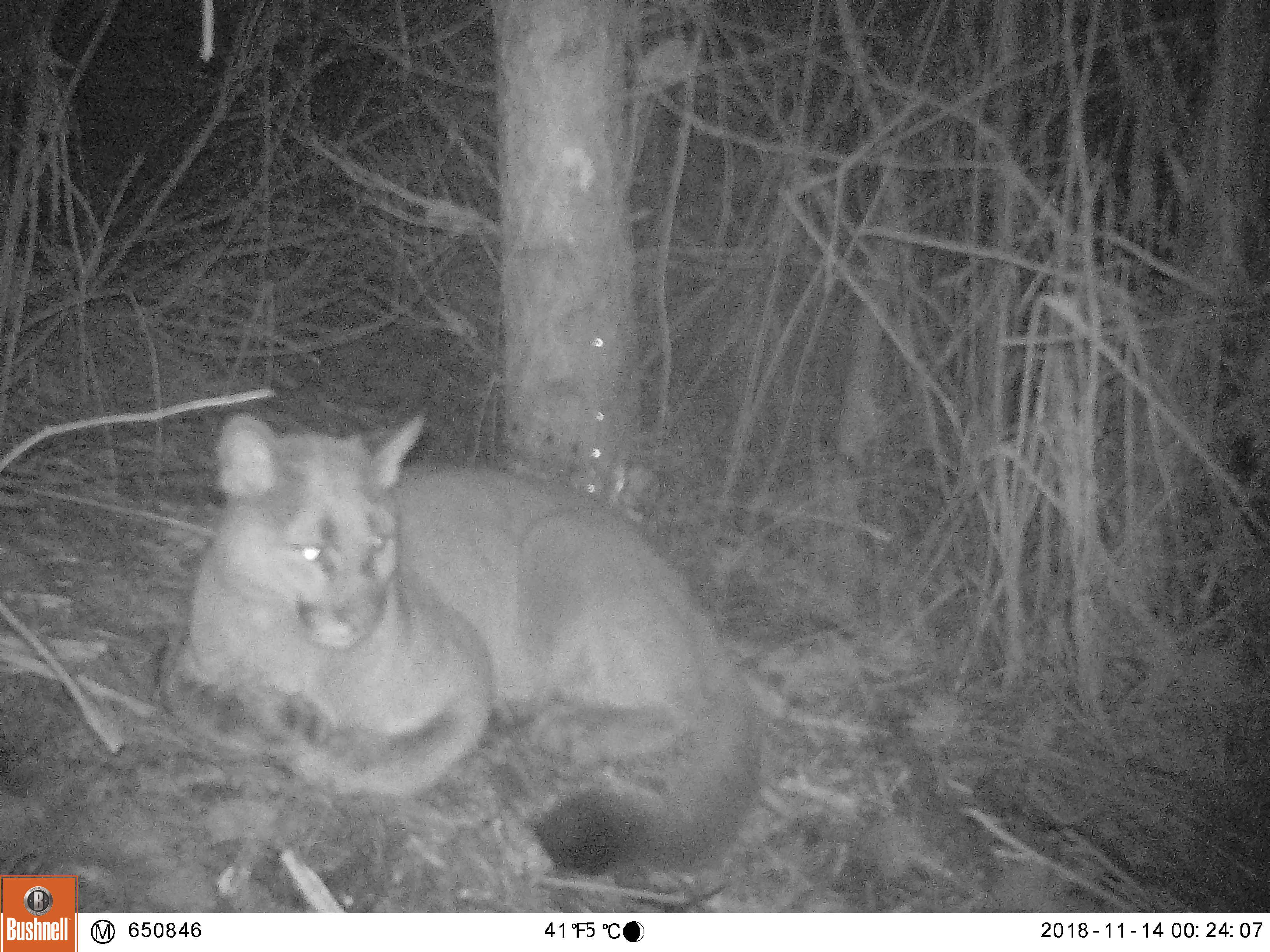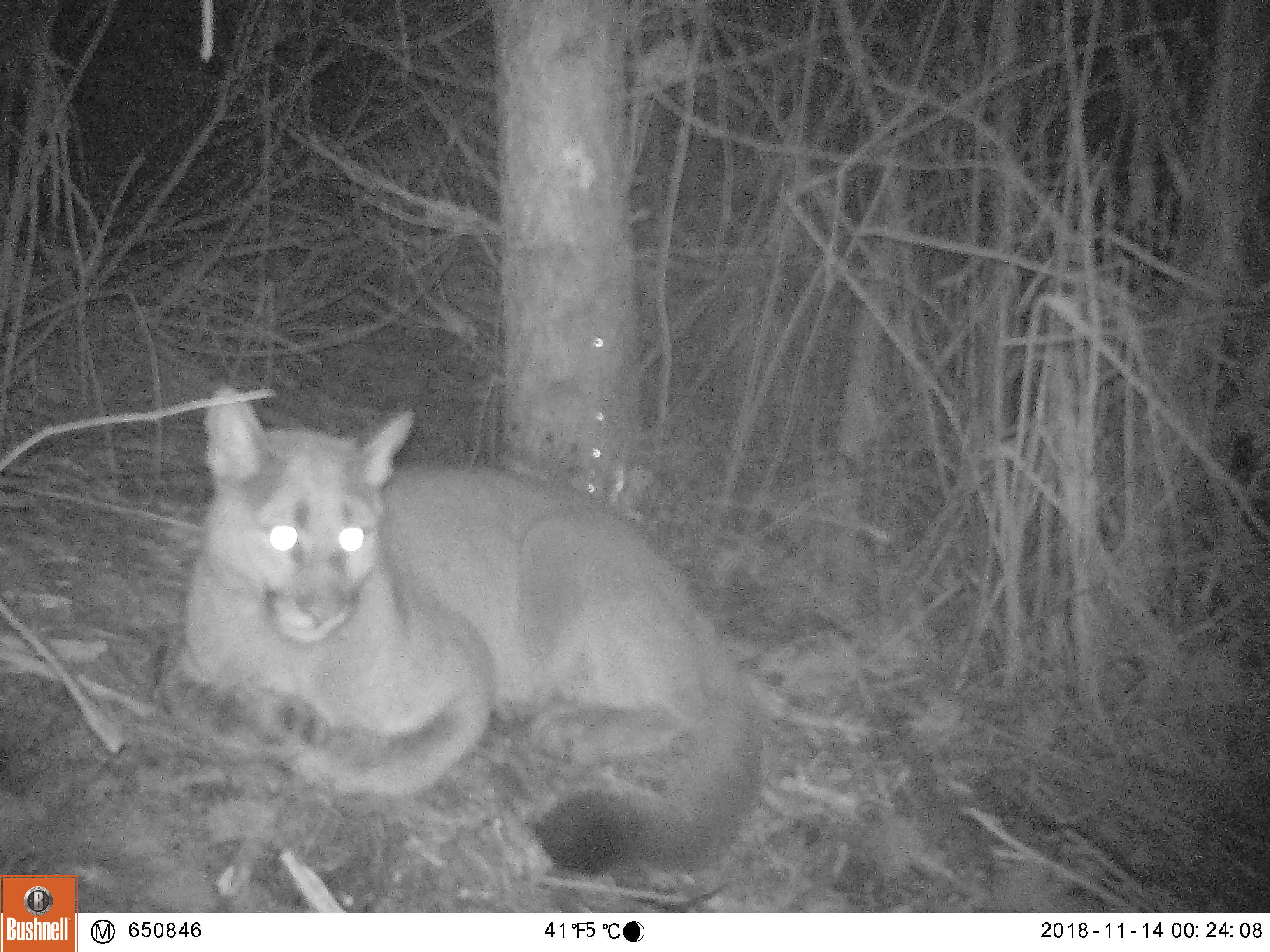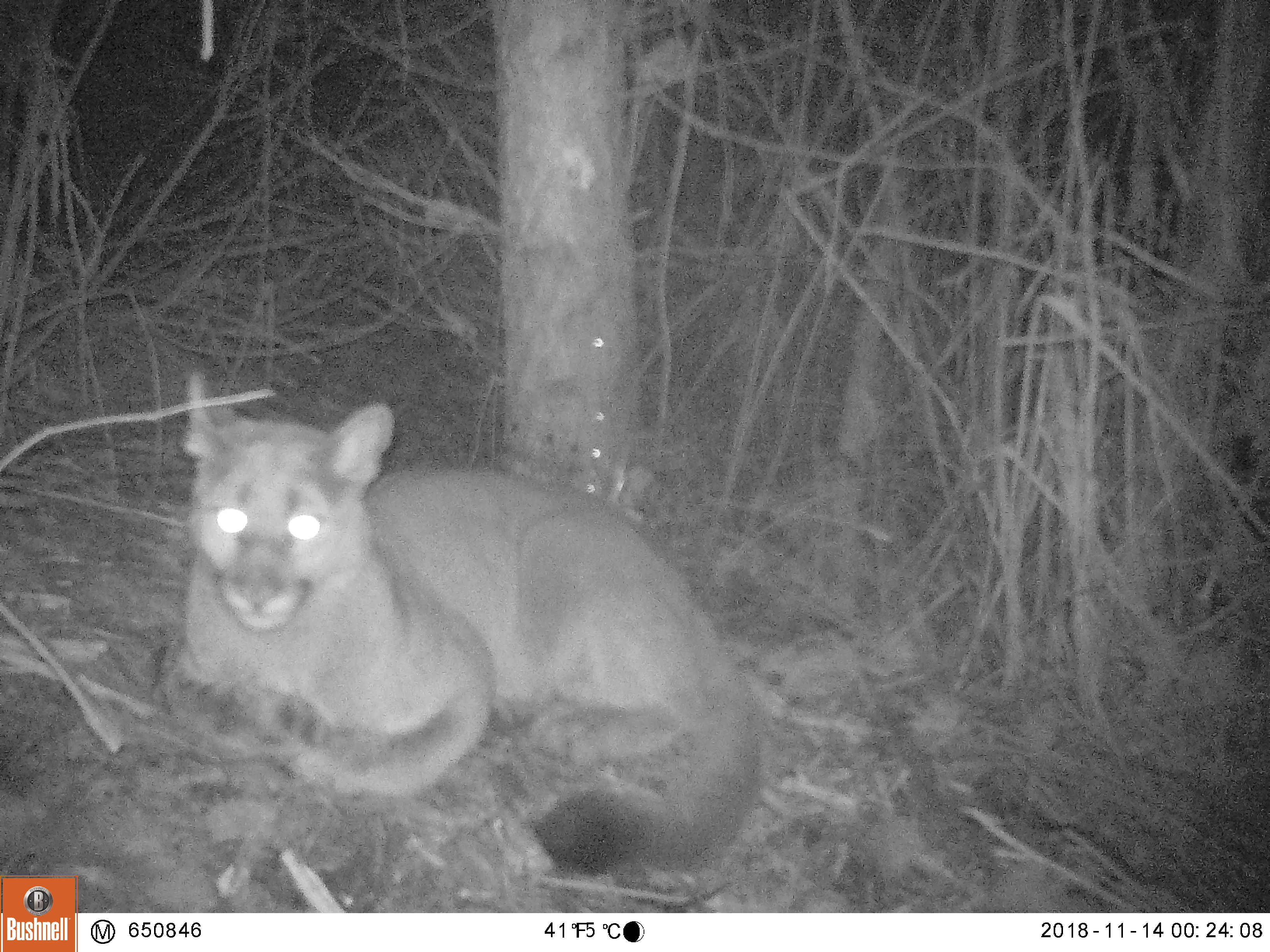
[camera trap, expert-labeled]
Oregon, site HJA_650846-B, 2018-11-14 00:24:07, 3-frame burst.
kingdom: Animalia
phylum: Chordata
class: Mammalia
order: Carnivora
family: Felidae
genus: Puma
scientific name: Puma concolor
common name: cougar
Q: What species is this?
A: Cougar (Puma concolor).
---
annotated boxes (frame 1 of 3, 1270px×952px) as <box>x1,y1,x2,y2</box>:
cougar: <box>170,408,766,895</box>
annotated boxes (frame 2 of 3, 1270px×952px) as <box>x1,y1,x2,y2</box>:
cougar: <box>183,383,767,896</box>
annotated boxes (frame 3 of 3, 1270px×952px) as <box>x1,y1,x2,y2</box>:
cougar: <box>172,374,772,886</box>